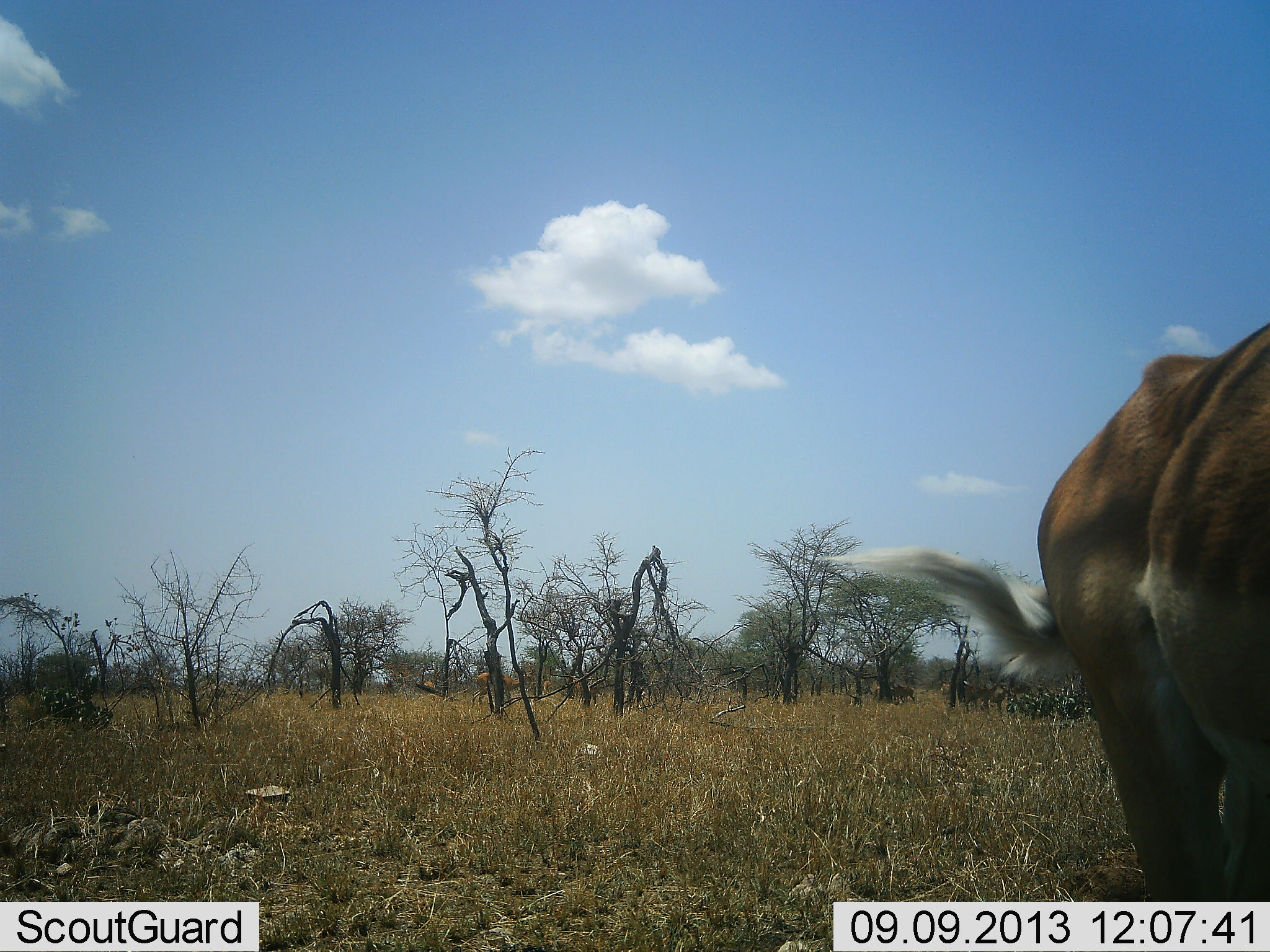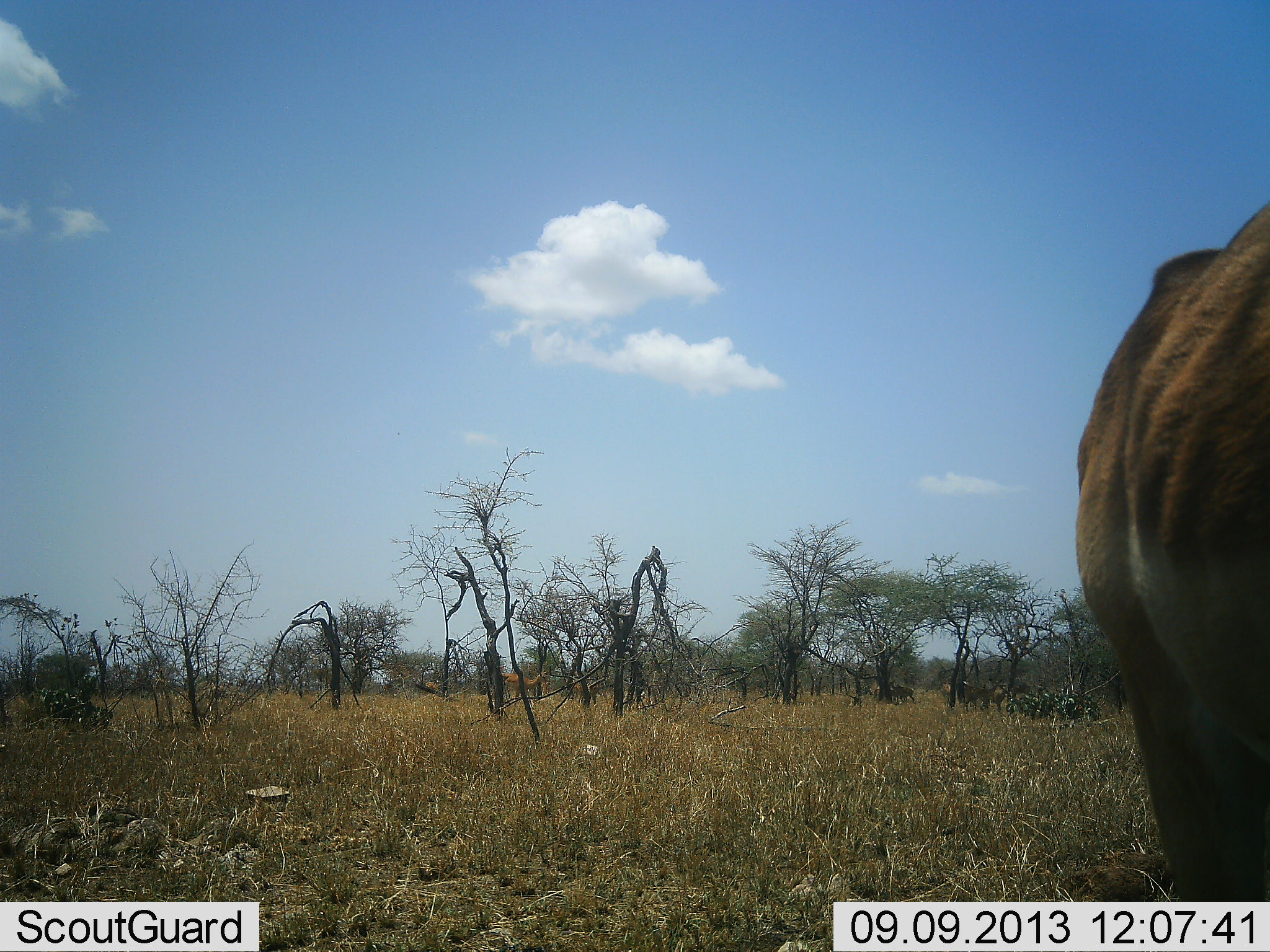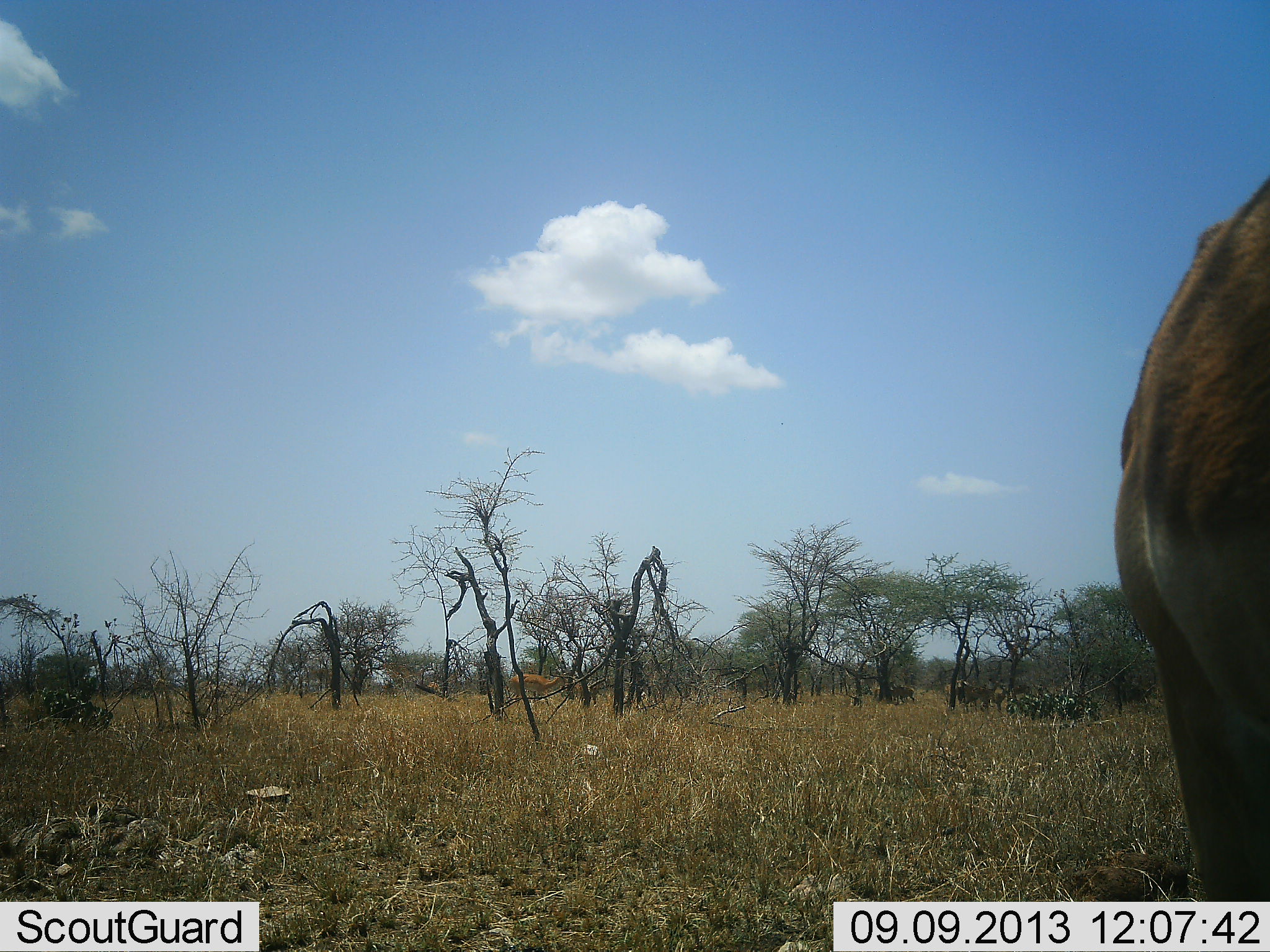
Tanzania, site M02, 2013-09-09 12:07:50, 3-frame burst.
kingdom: Animalia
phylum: Chordata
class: Mammalia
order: Artiodactyla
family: Bovidae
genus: Aepyceros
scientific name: Aepyceros melampus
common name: impala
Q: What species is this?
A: Impala (Aepyceros melampus).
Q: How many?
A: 3.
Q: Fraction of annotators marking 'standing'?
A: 78%.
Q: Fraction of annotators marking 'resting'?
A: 6%.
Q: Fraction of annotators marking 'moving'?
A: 61%.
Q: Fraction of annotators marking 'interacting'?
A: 0%.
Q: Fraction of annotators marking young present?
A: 0%.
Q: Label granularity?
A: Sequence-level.